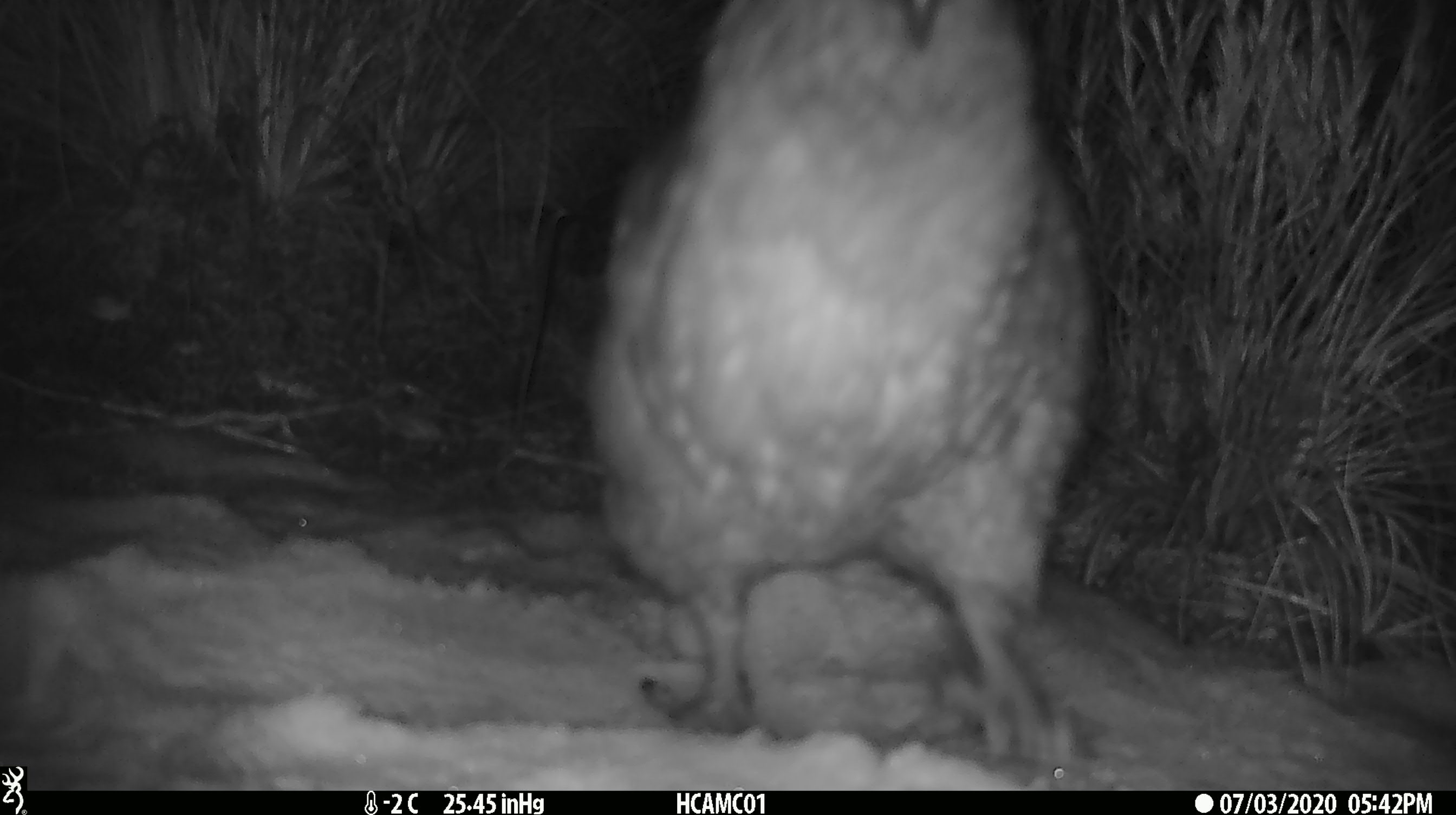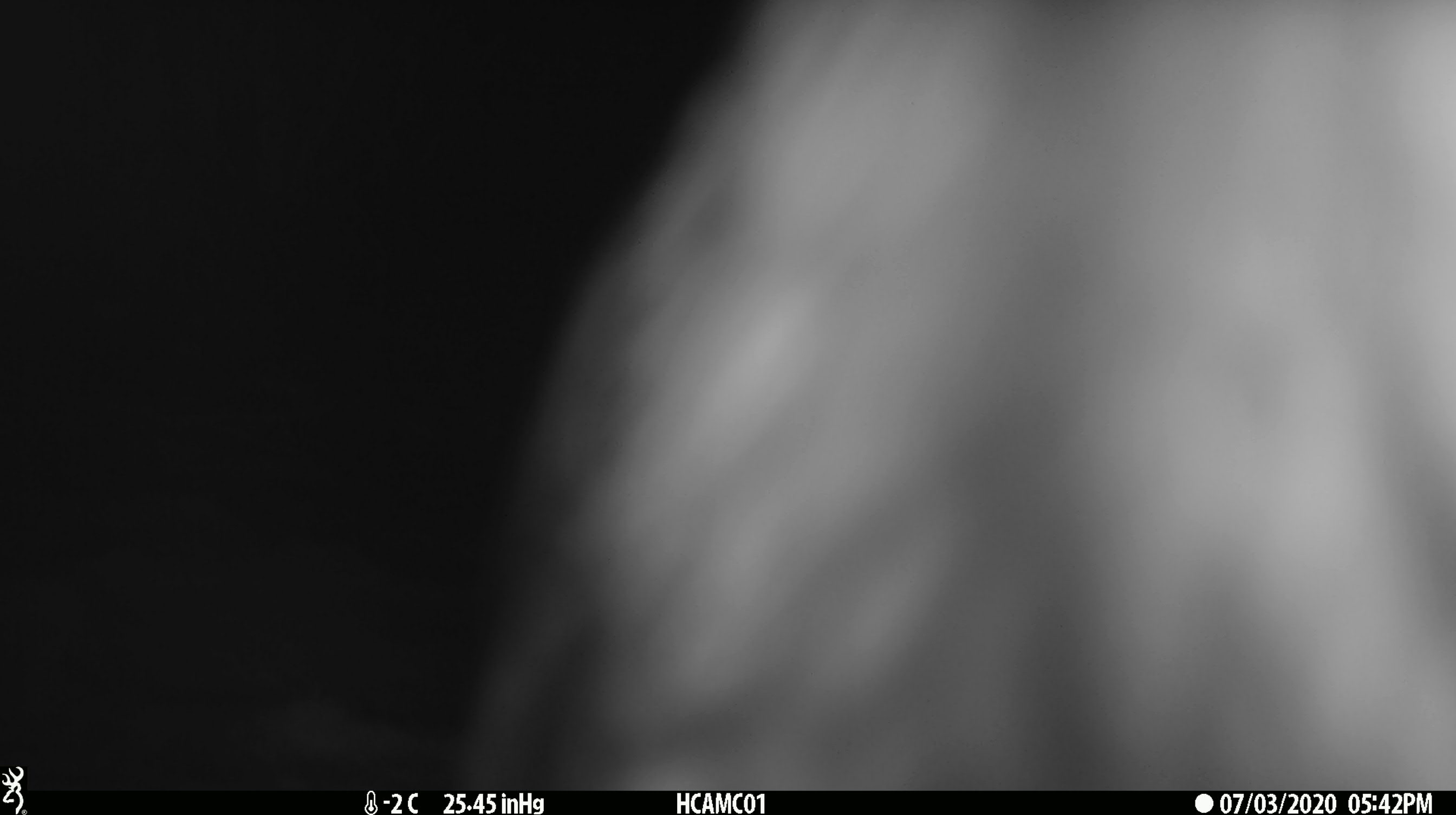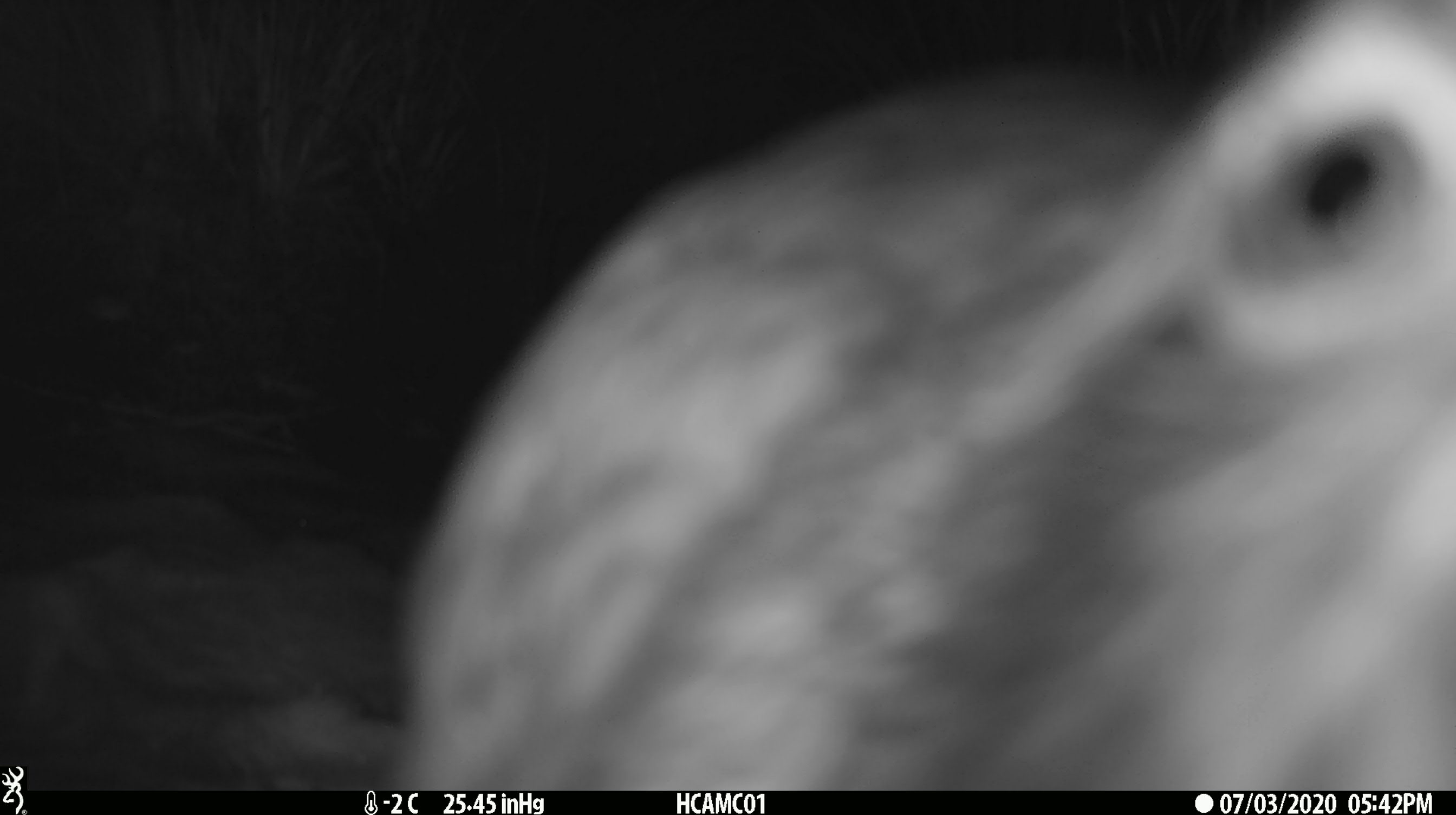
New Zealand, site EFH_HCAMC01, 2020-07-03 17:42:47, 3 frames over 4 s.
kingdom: Animalia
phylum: Chordata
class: Aves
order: Psittaciformes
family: Strigopidae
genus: Nestor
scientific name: Nestor notabilis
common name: kea